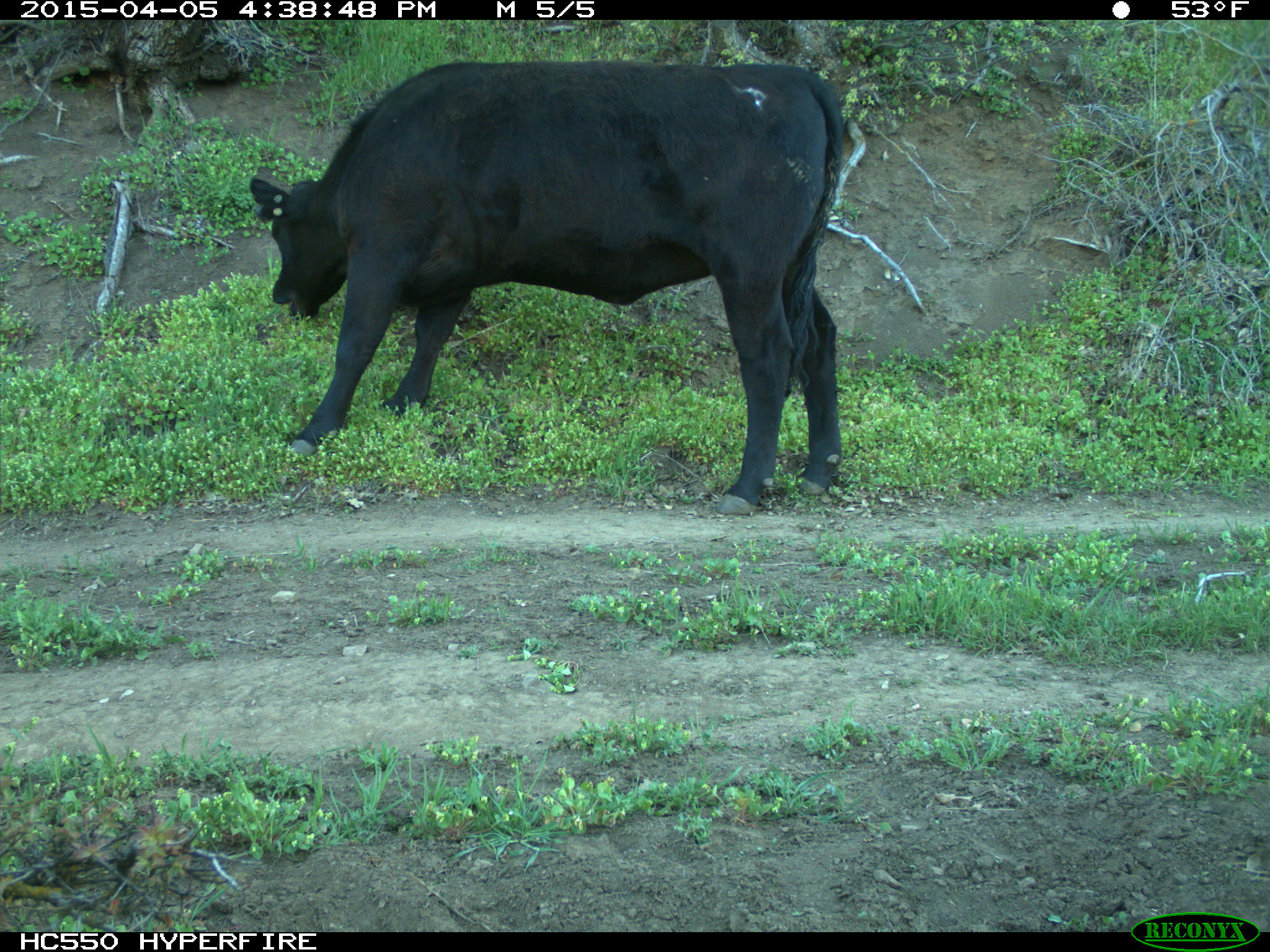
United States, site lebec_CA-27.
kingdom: Animalia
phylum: Chordata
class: Mammalia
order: Artiodactyla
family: Bovidae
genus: Bos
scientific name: Bos taurus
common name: domestic cow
Bos taurus (domestic cow).